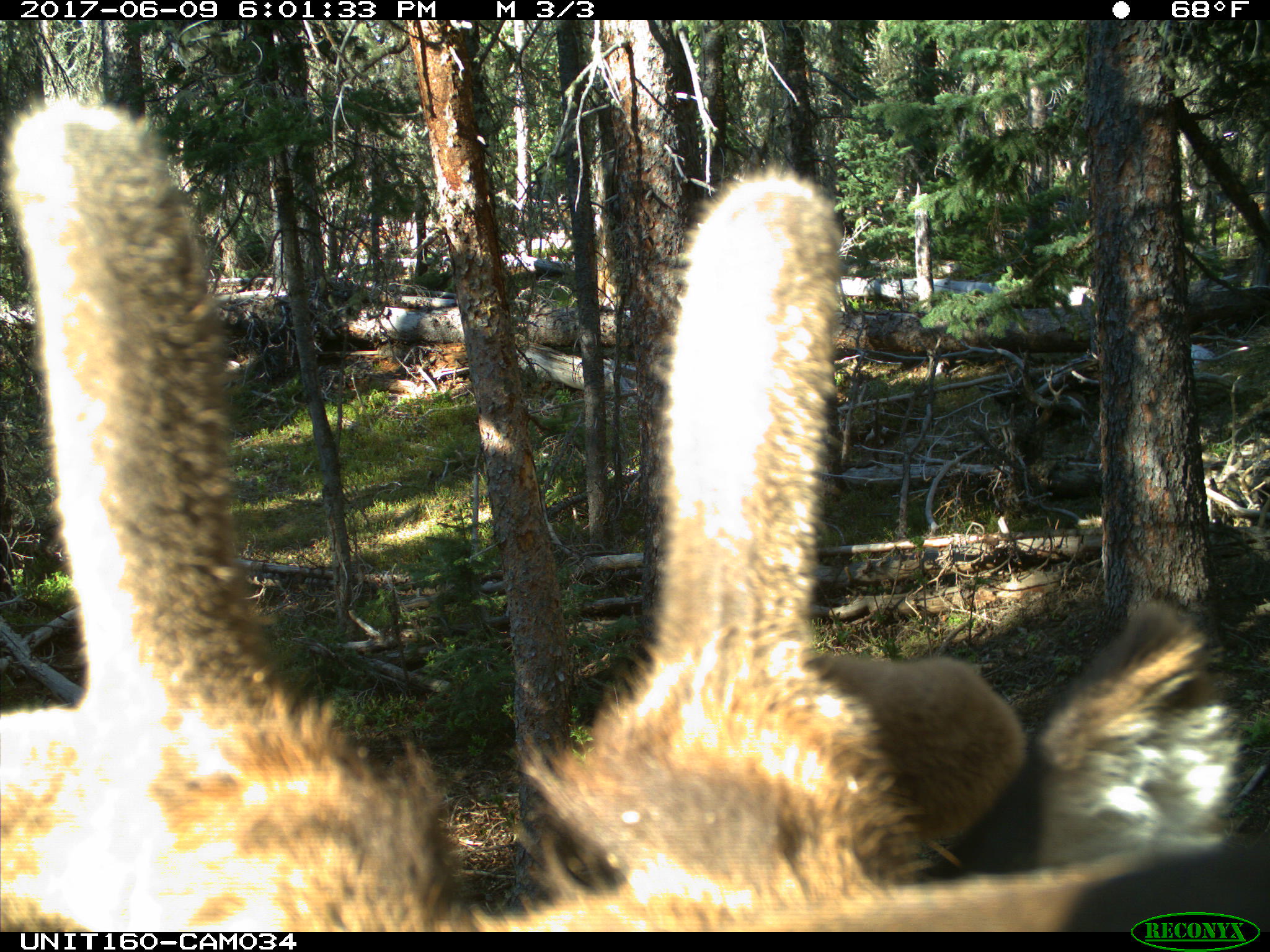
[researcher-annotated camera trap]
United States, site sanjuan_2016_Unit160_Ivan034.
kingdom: Animalia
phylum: Chordata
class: Mammalia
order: Artiodactyla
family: Cervidae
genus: Cervus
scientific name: Cervus elaphus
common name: red deer